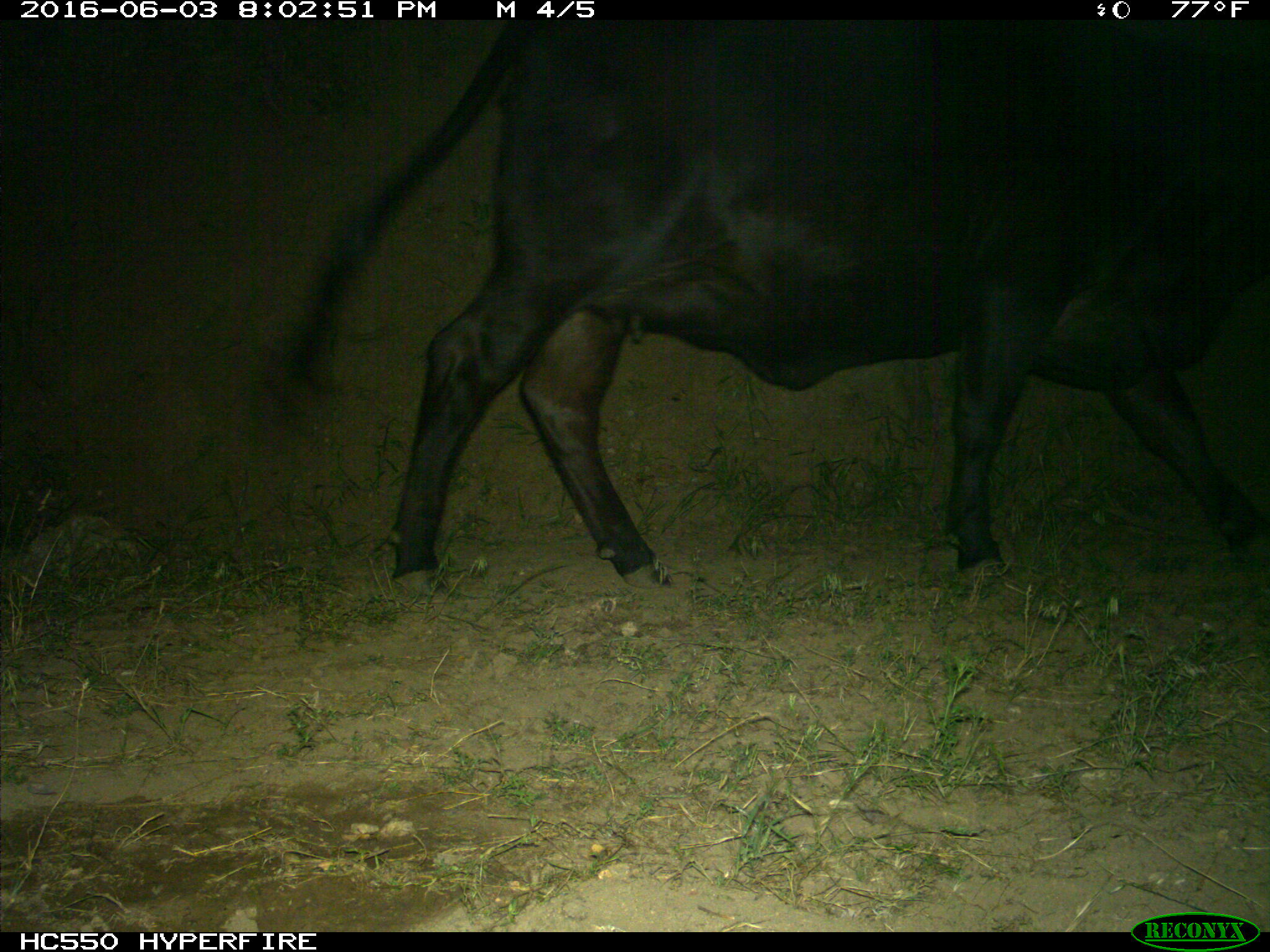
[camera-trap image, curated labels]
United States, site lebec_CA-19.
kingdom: Animalia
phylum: Chordata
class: Mammalia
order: Artiodactyla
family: Bovidae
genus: Bos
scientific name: Bos taurus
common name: domestic cow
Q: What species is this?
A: Bos taurus (domestic cow).